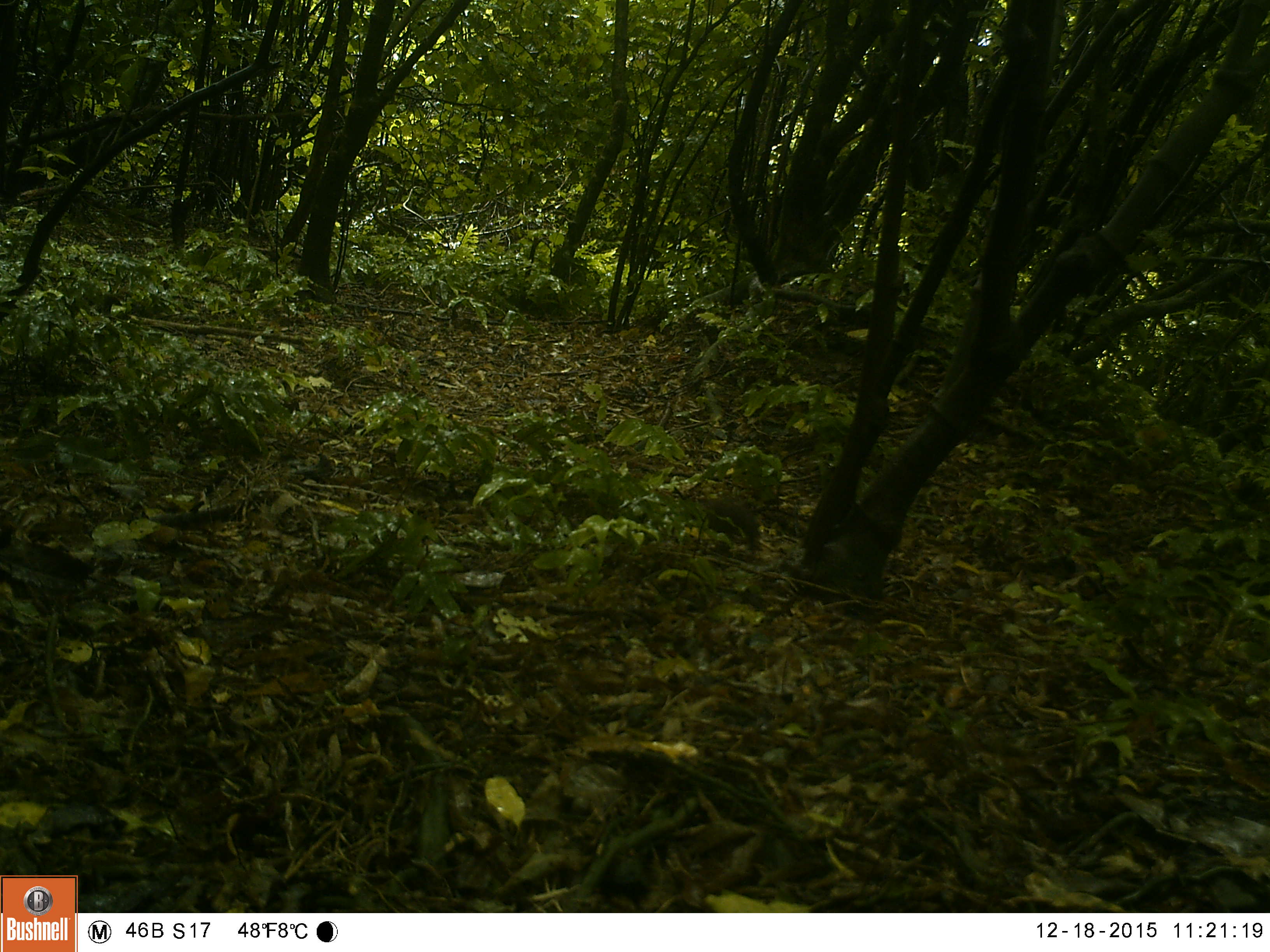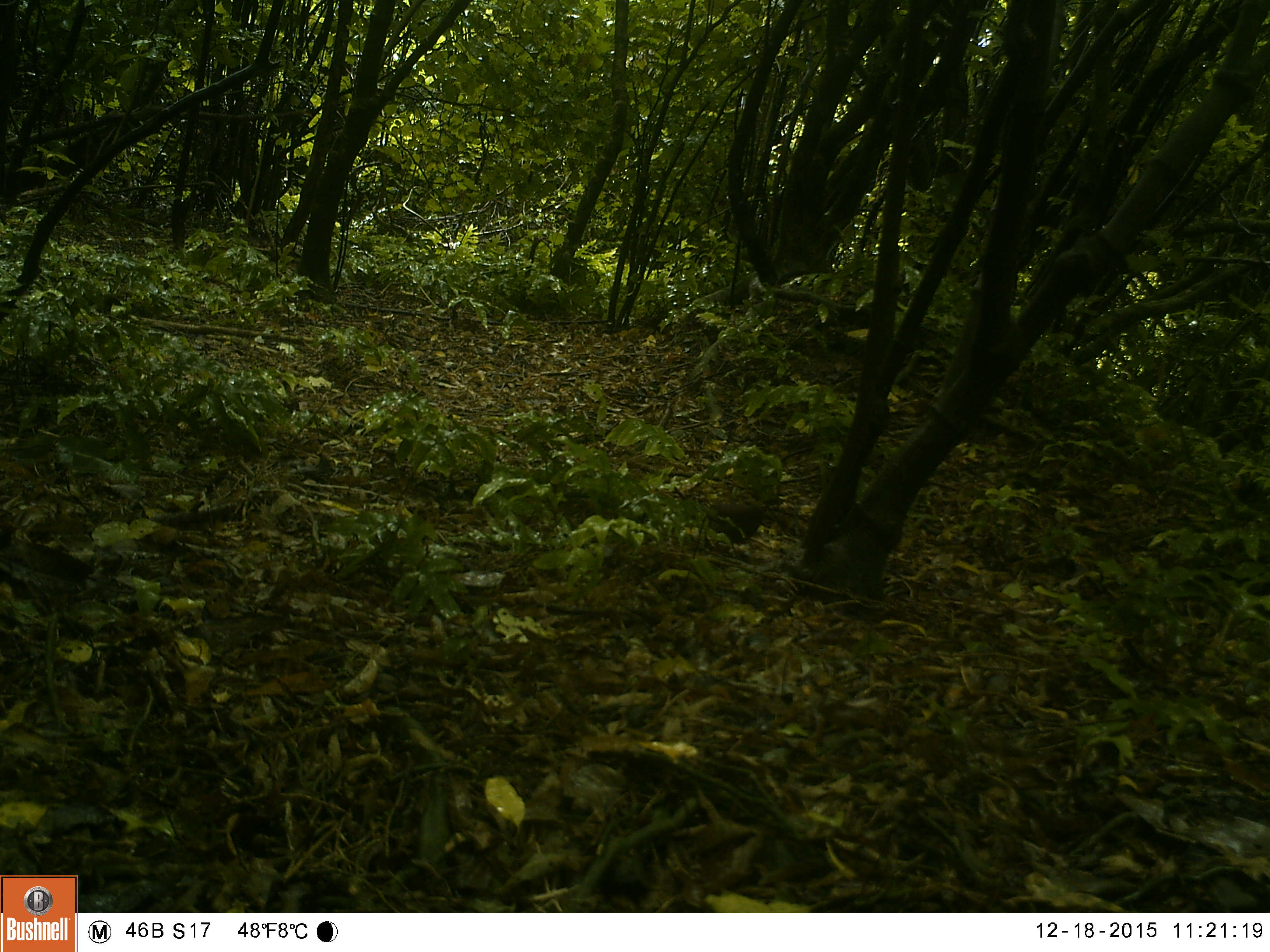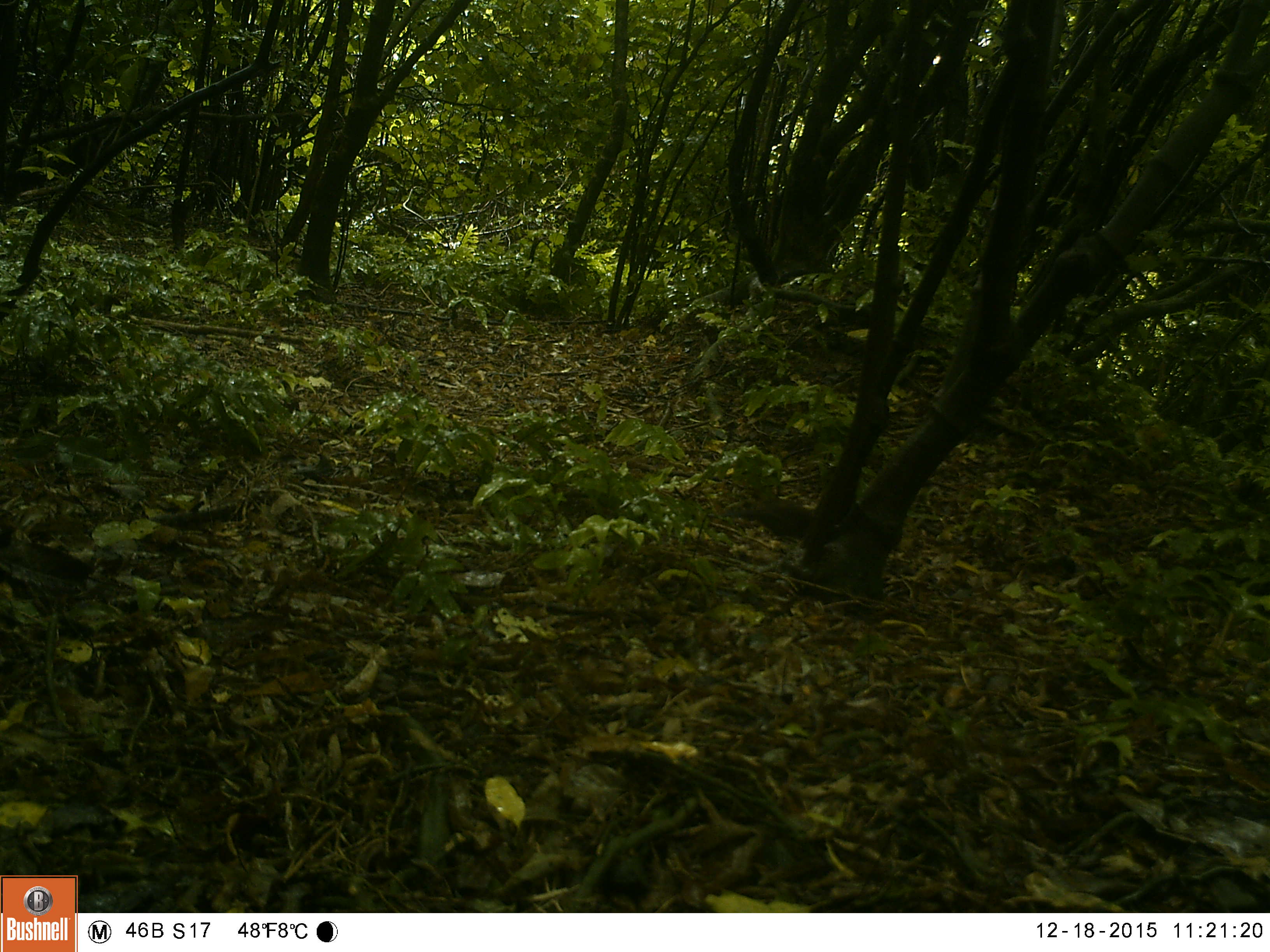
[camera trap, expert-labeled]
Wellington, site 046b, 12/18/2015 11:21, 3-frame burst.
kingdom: Animalia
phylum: Chordata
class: Aves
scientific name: Aves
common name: bird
Bird (Aves).